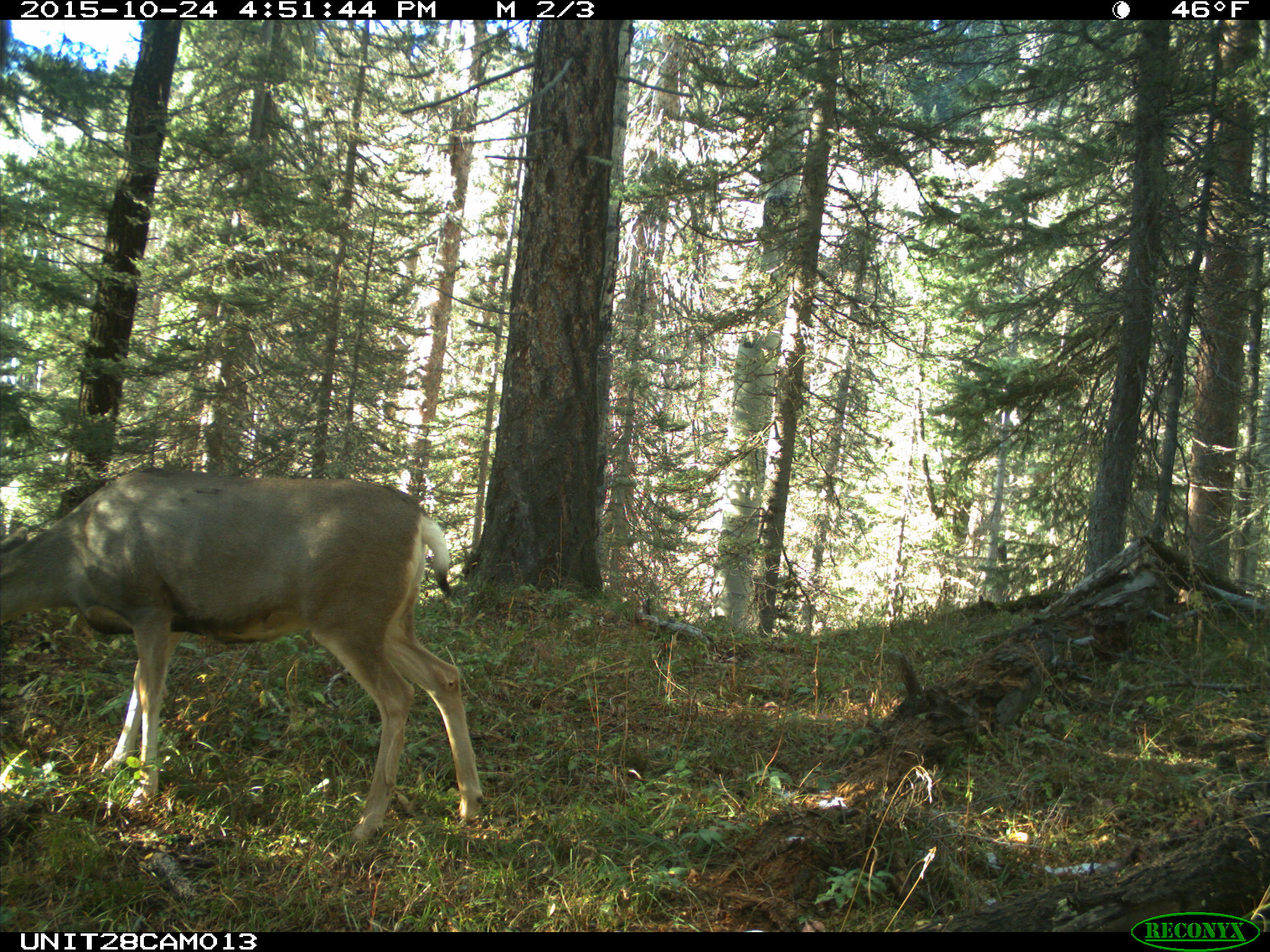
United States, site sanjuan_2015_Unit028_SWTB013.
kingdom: Animalia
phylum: Chordata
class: Mammalia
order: Artiodactyla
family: Cervidae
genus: Odocoileus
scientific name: Odocoileus hemionus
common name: mule deer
Odocoileus hemionus (mule deer).